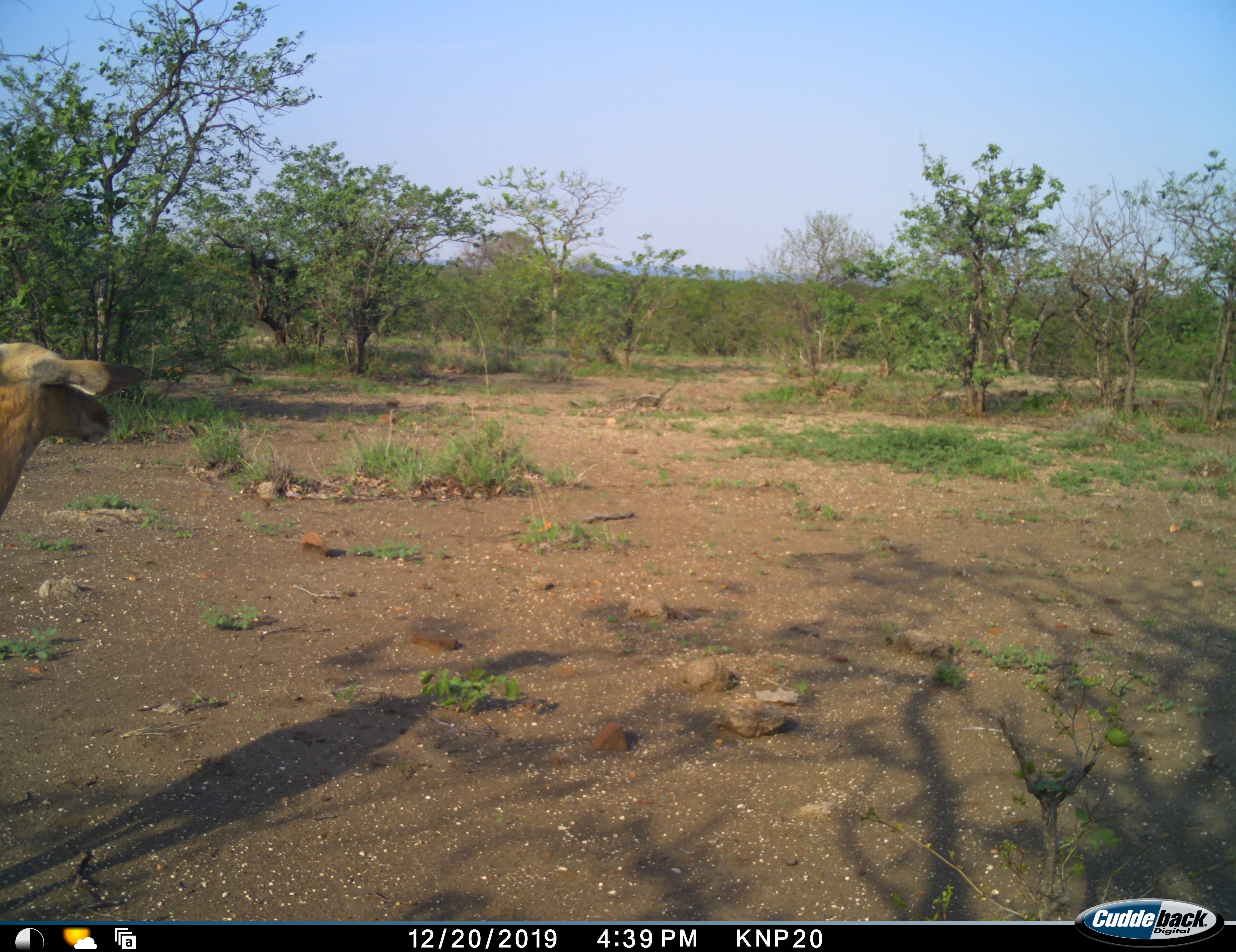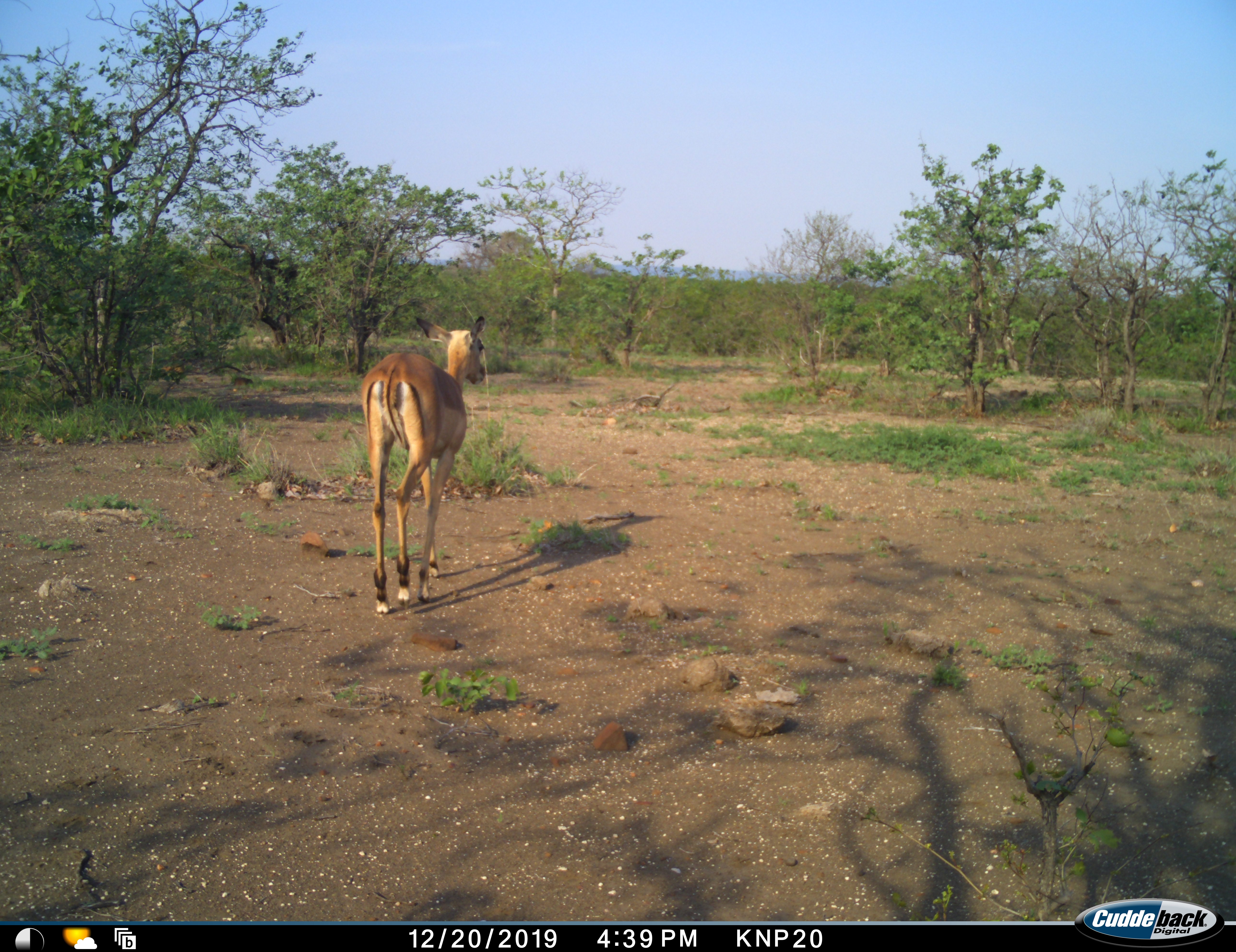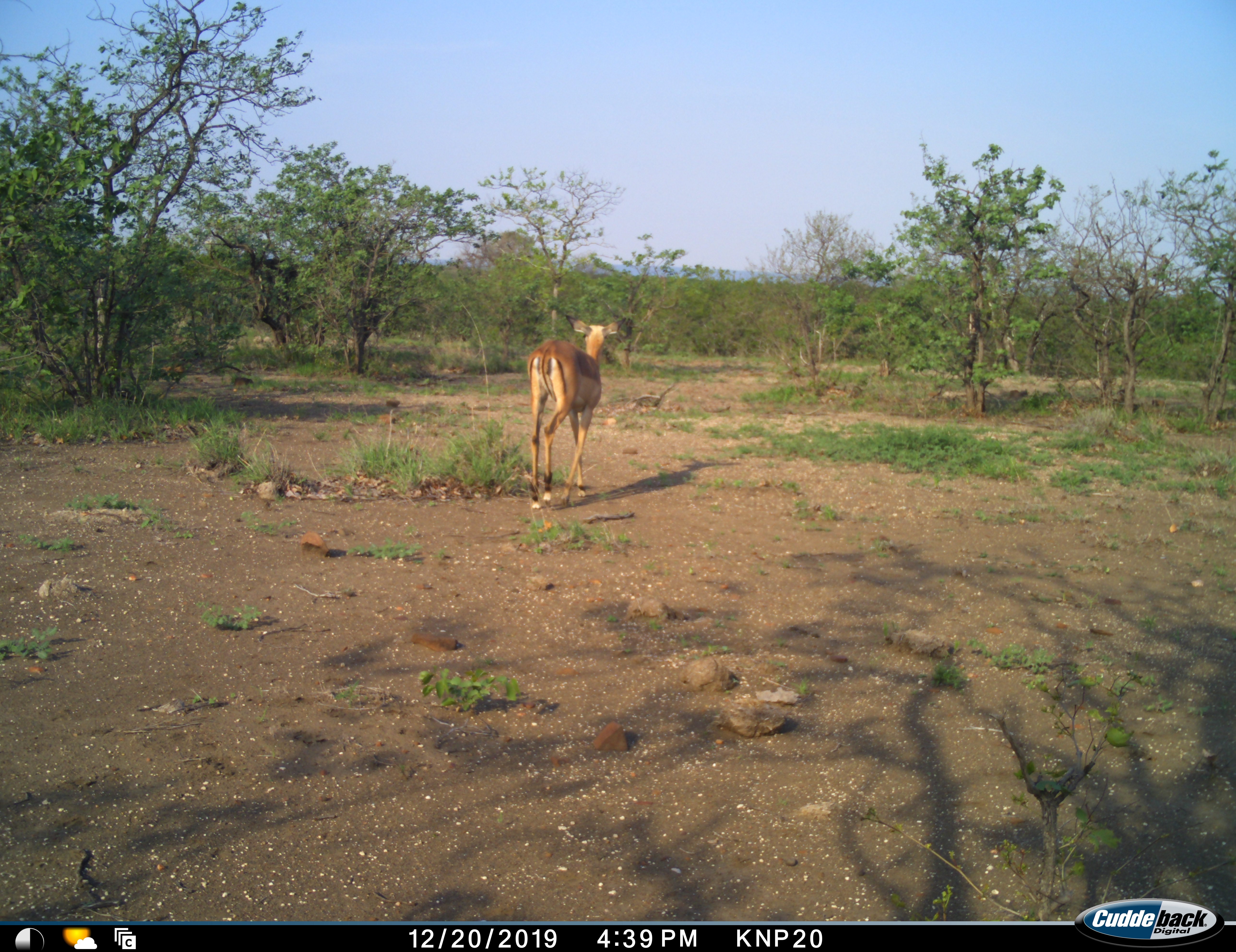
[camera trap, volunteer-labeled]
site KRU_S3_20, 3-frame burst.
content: unidentified animal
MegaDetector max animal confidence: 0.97